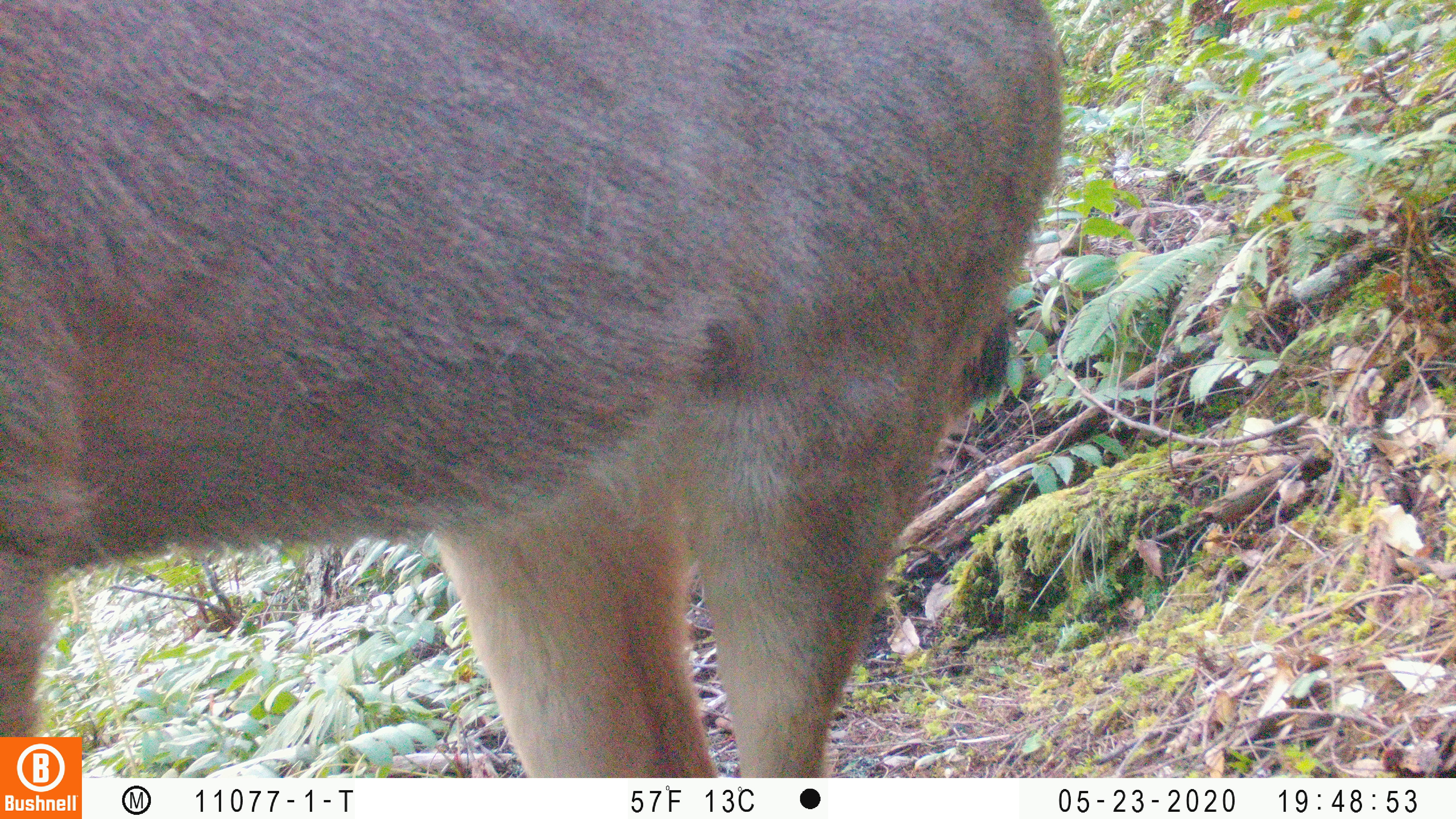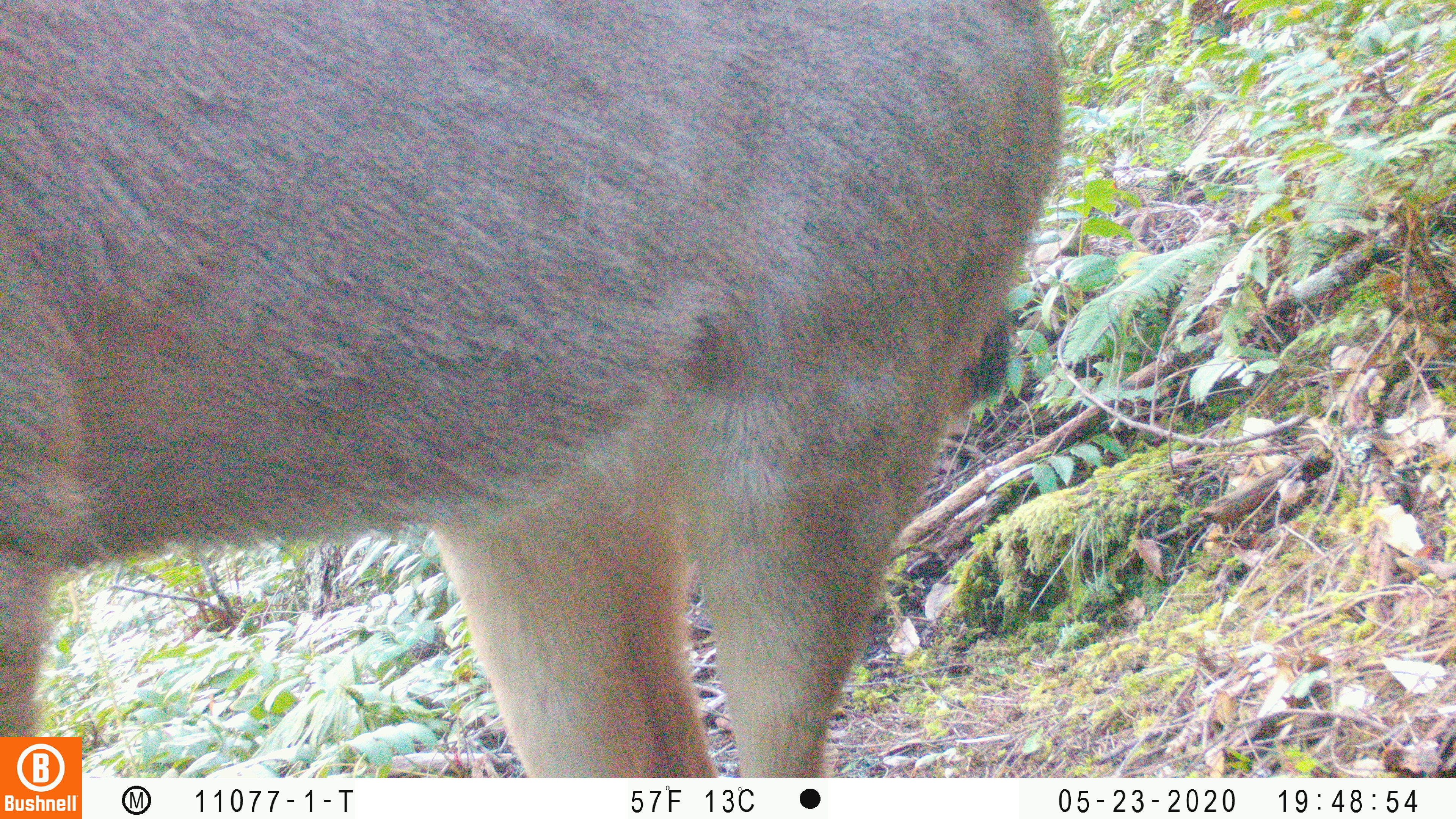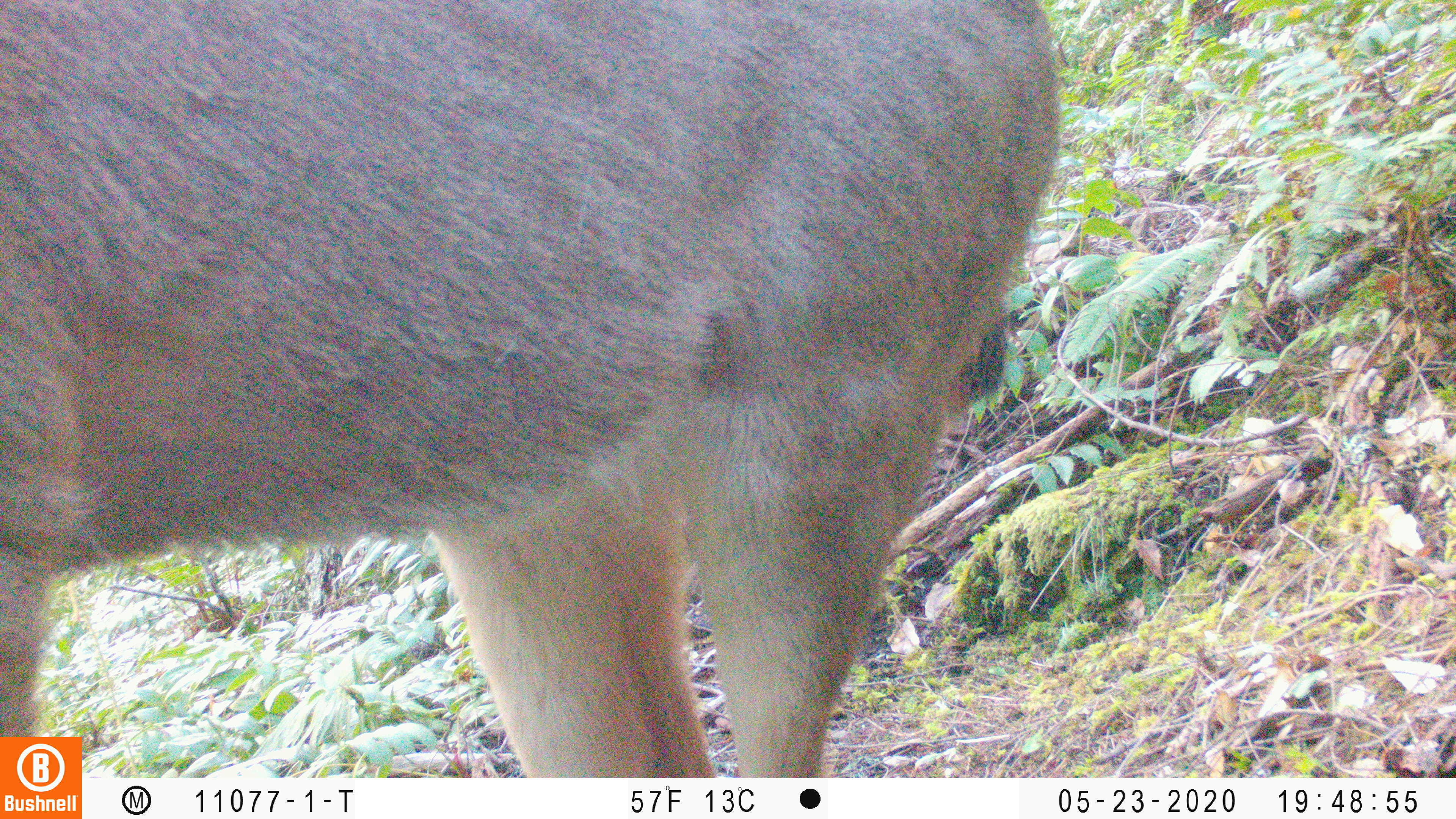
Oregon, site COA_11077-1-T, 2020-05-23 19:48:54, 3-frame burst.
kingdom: Animalia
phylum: Chordata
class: Mammalia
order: Artiodactyla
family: Cervidae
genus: Odocoileus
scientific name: Odocoileus hemionus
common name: black-tailed deer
Black-tailed deer (Odocoileus hemionus).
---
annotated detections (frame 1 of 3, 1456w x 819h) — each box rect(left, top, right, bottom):
black-tailed deer: rect(0, 2, 1068, 730)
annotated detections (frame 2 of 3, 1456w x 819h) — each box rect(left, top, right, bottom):
black-tailed deer: rect(4, 0, 1073, 732)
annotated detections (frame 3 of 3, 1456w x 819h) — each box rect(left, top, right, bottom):
black-tailed deer: rect(2, 0, 1081, 729)